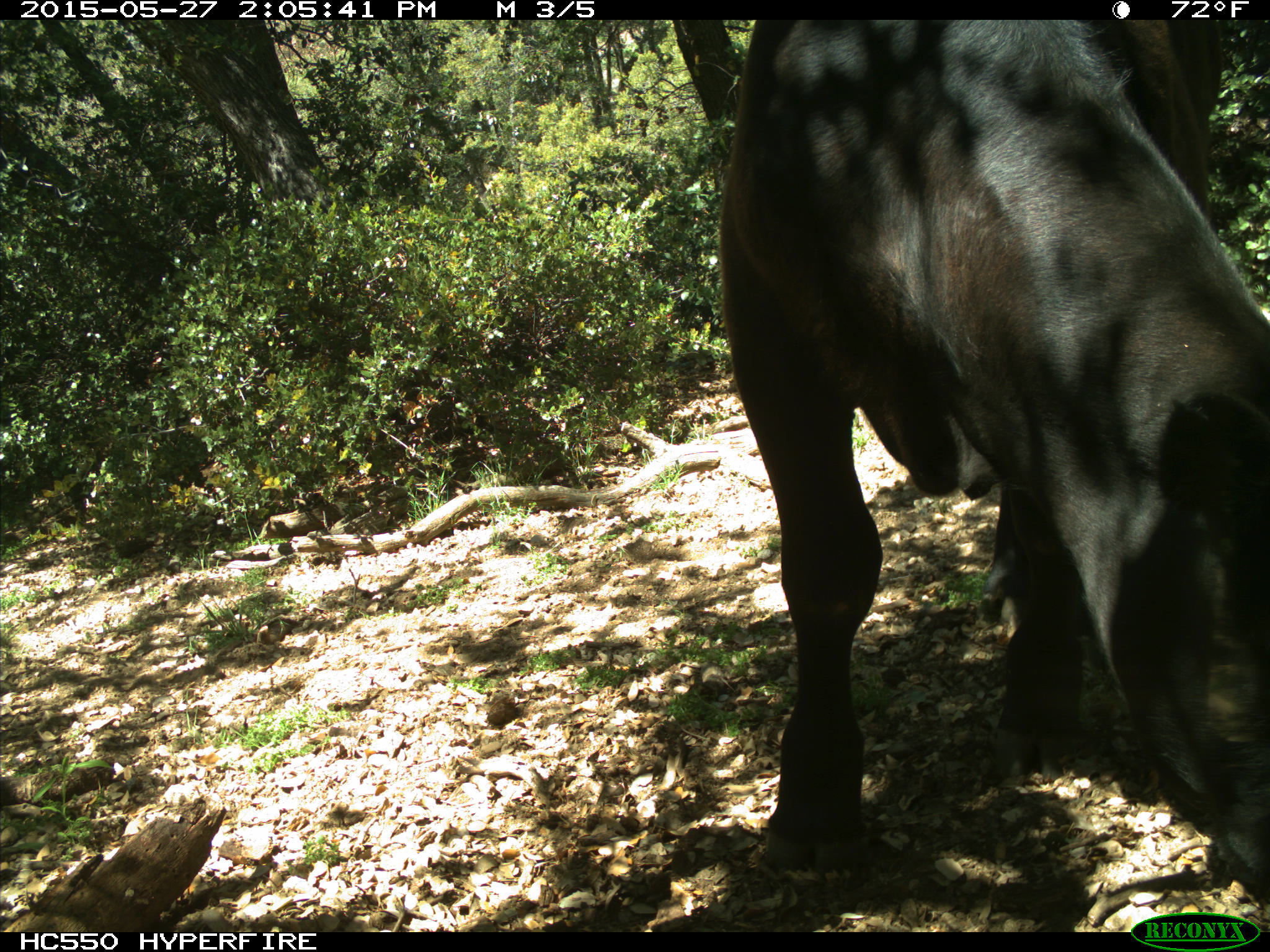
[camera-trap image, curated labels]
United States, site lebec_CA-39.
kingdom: Animalia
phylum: Chordata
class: Mammalia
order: Artiodactyla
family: Bovidae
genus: Bos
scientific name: Bos taurus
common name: domestic cow